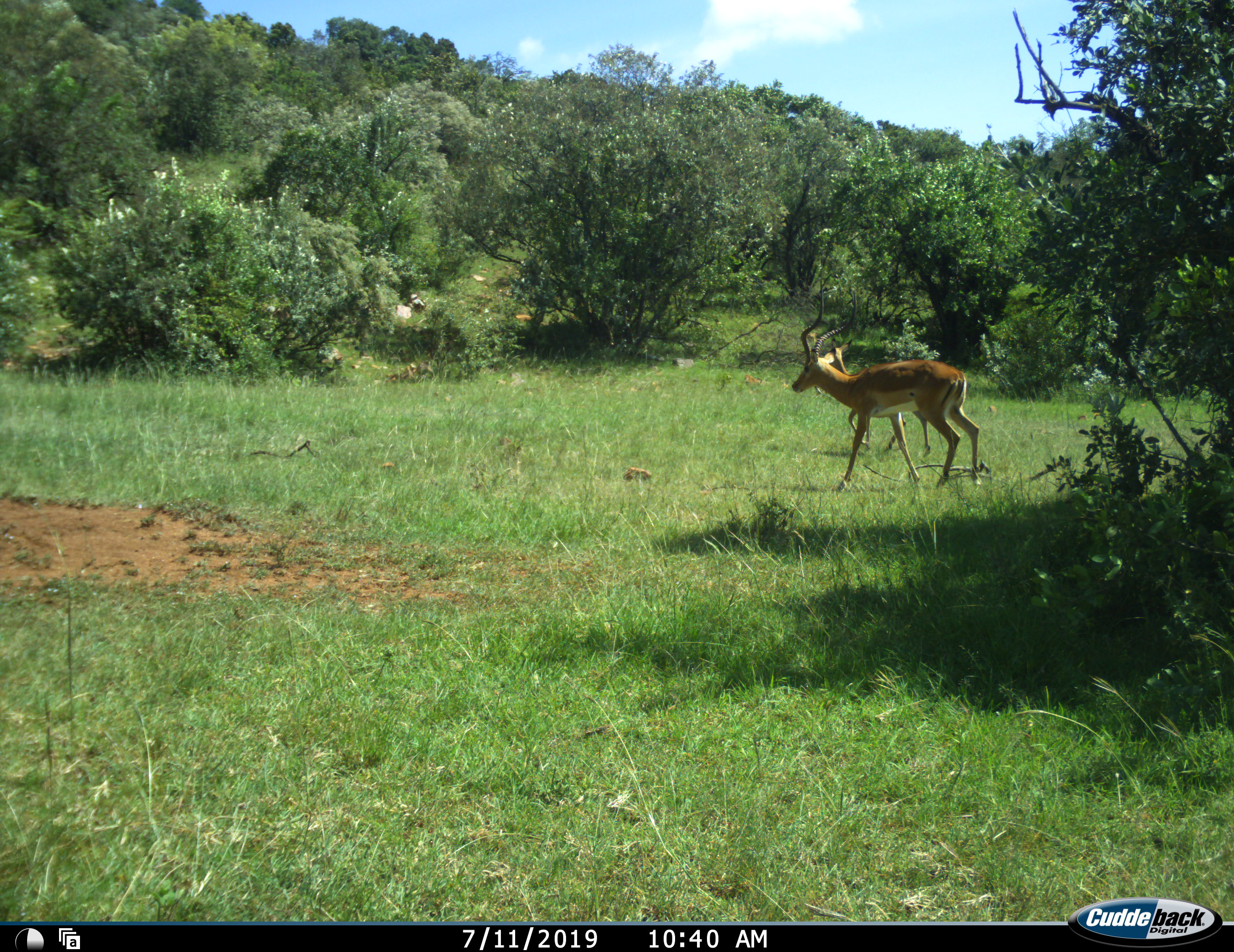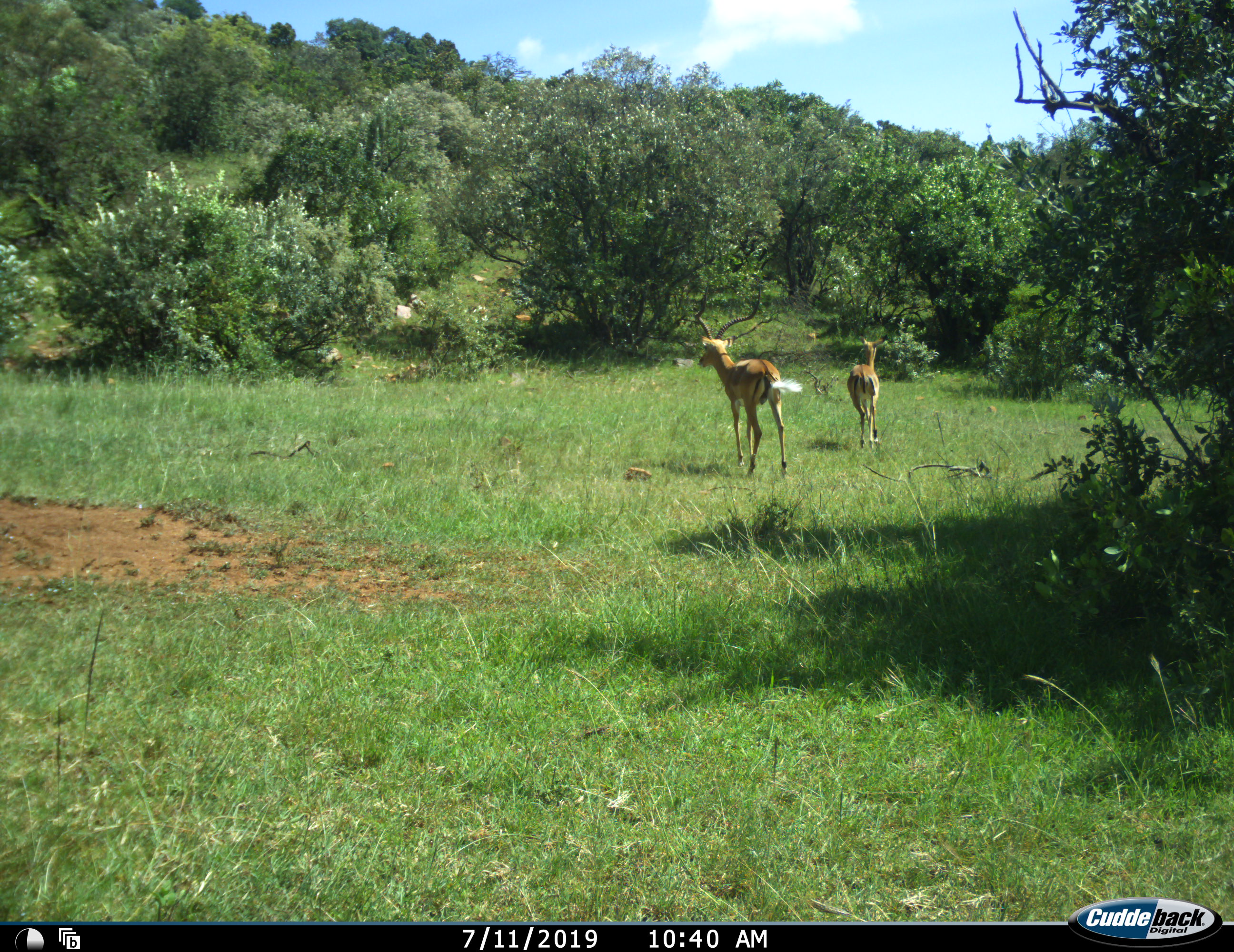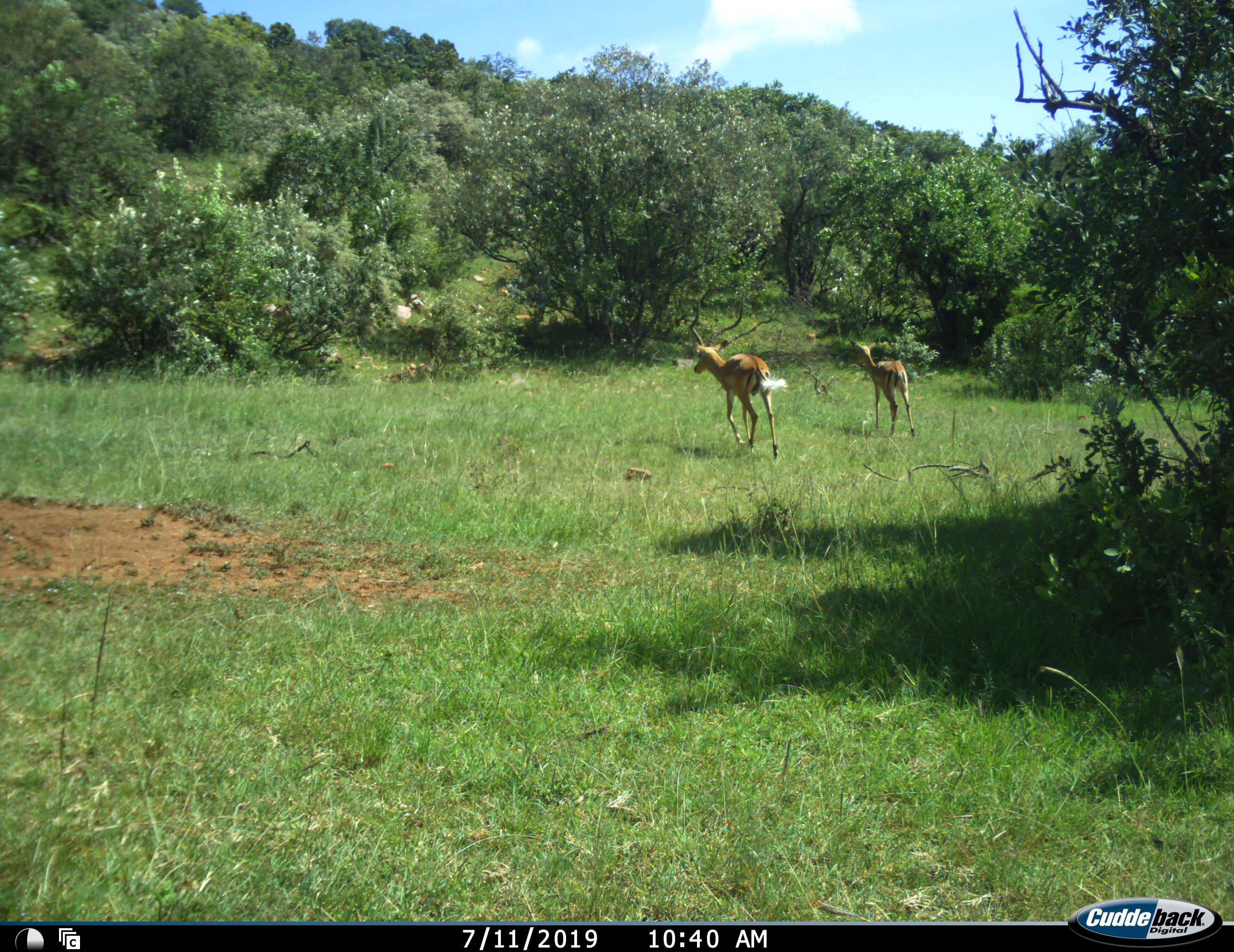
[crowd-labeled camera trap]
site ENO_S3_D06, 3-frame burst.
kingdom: Animalia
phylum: Chordata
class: Mammalia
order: Artiodactyla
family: Bovidae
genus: Aepyceros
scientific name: Aepyceros melampus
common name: impala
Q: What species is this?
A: Impala (Aepyceros melampus).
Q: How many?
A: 2.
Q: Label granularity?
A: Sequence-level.